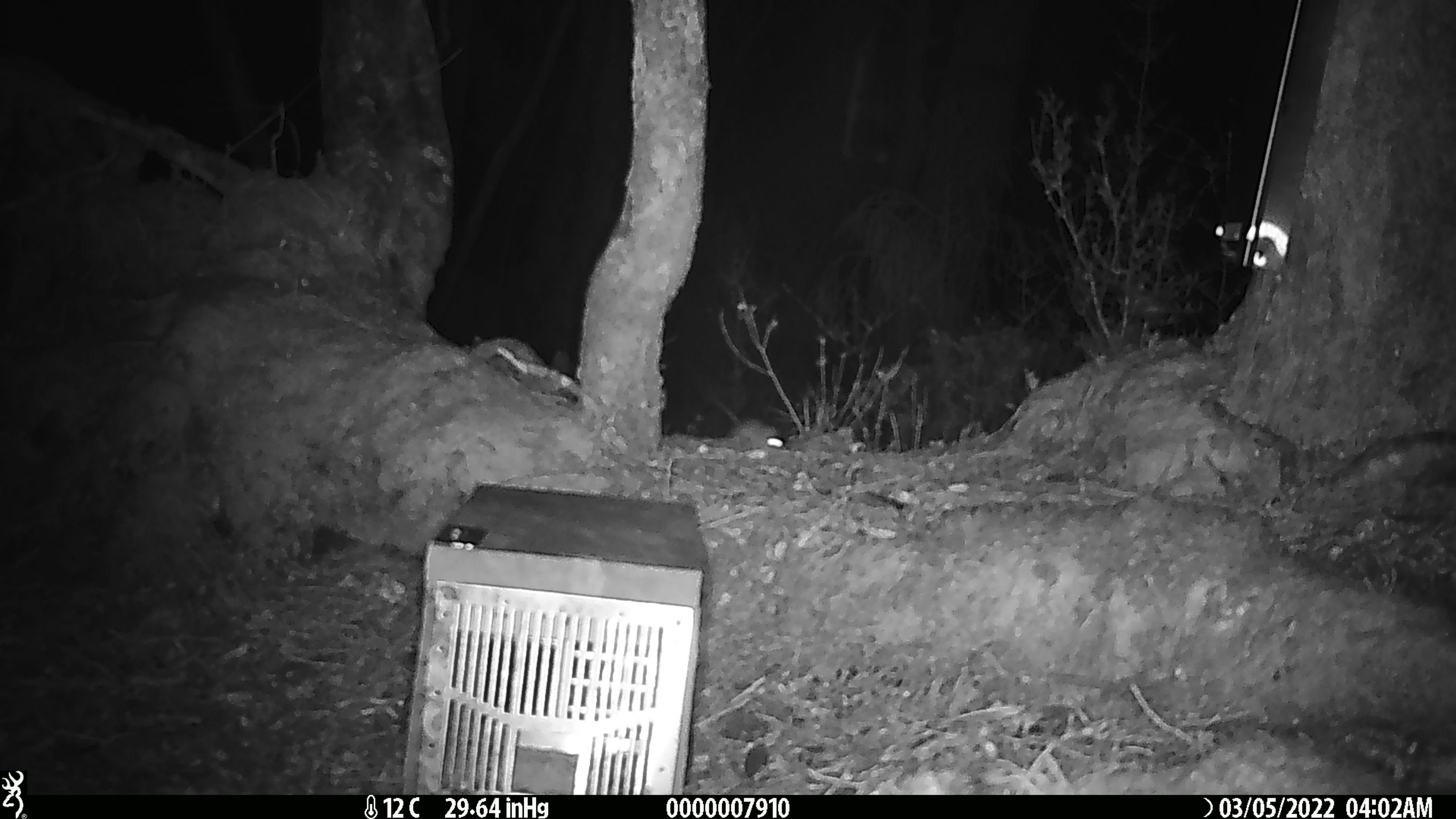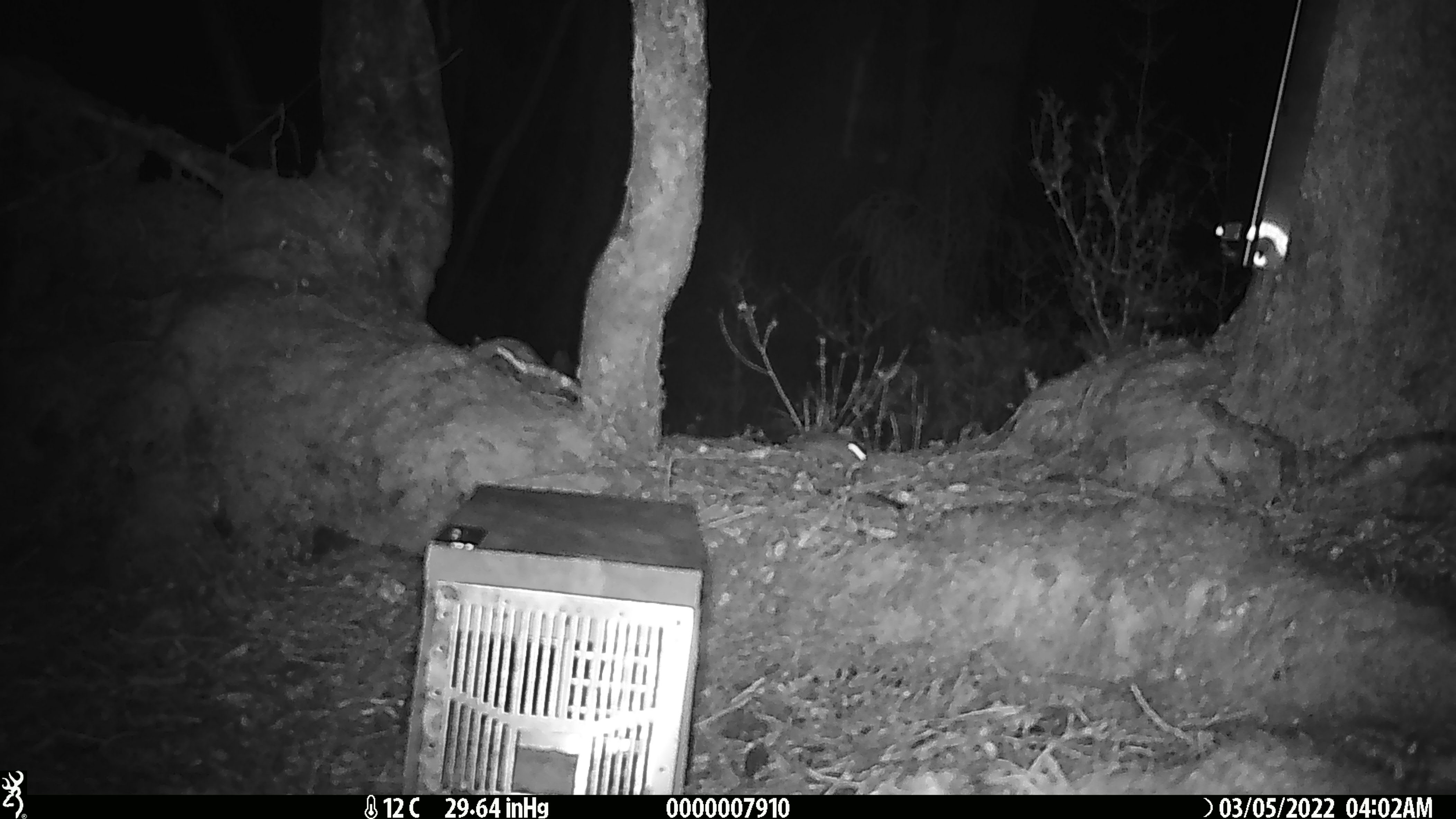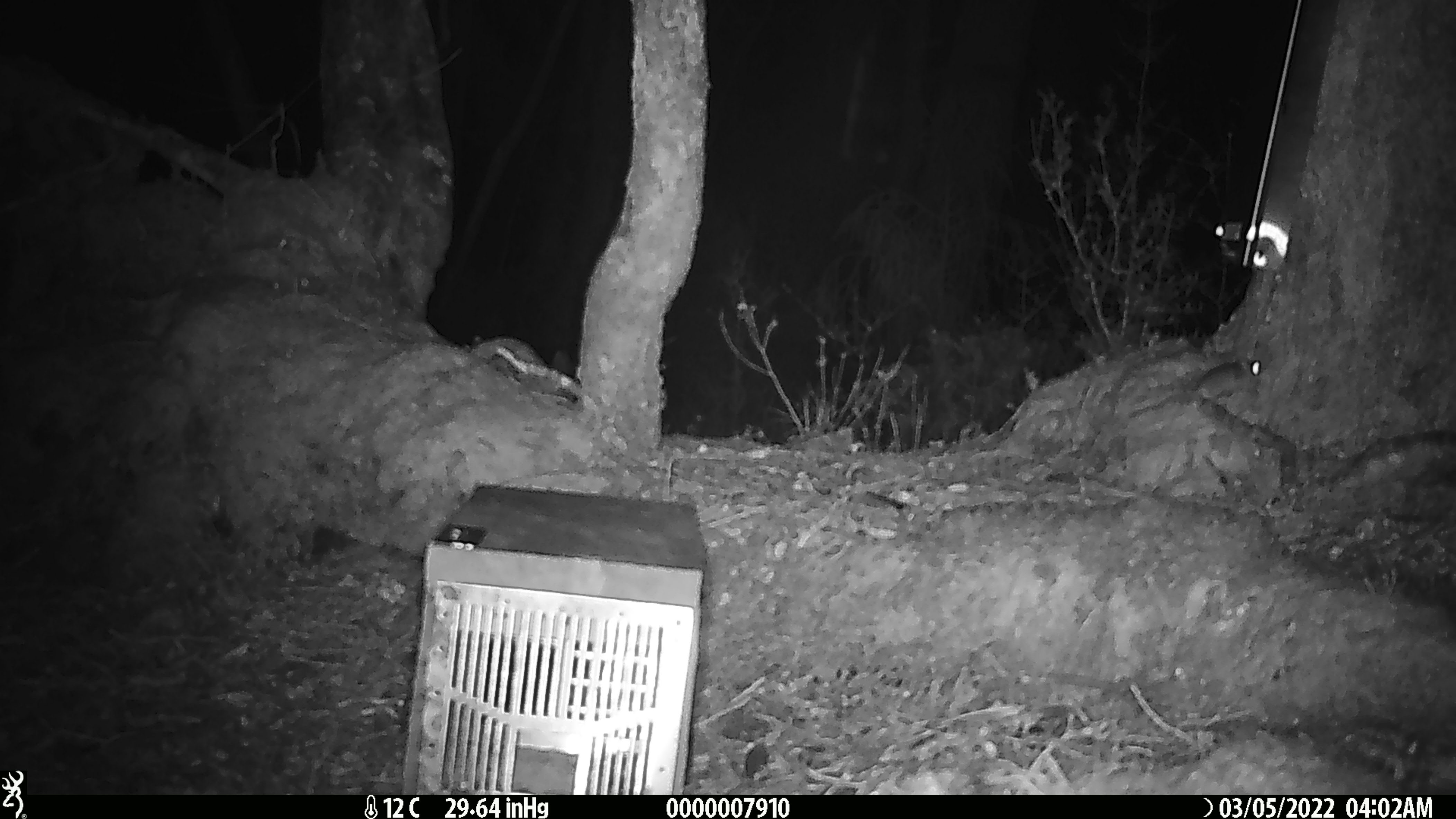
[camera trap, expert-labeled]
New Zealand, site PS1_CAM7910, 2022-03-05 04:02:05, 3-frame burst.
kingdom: Animalia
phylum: Chordata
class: Mammalia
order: Rodentia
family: Muridae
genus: Mus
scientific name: Mus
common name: mouse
Mouse (Mus).